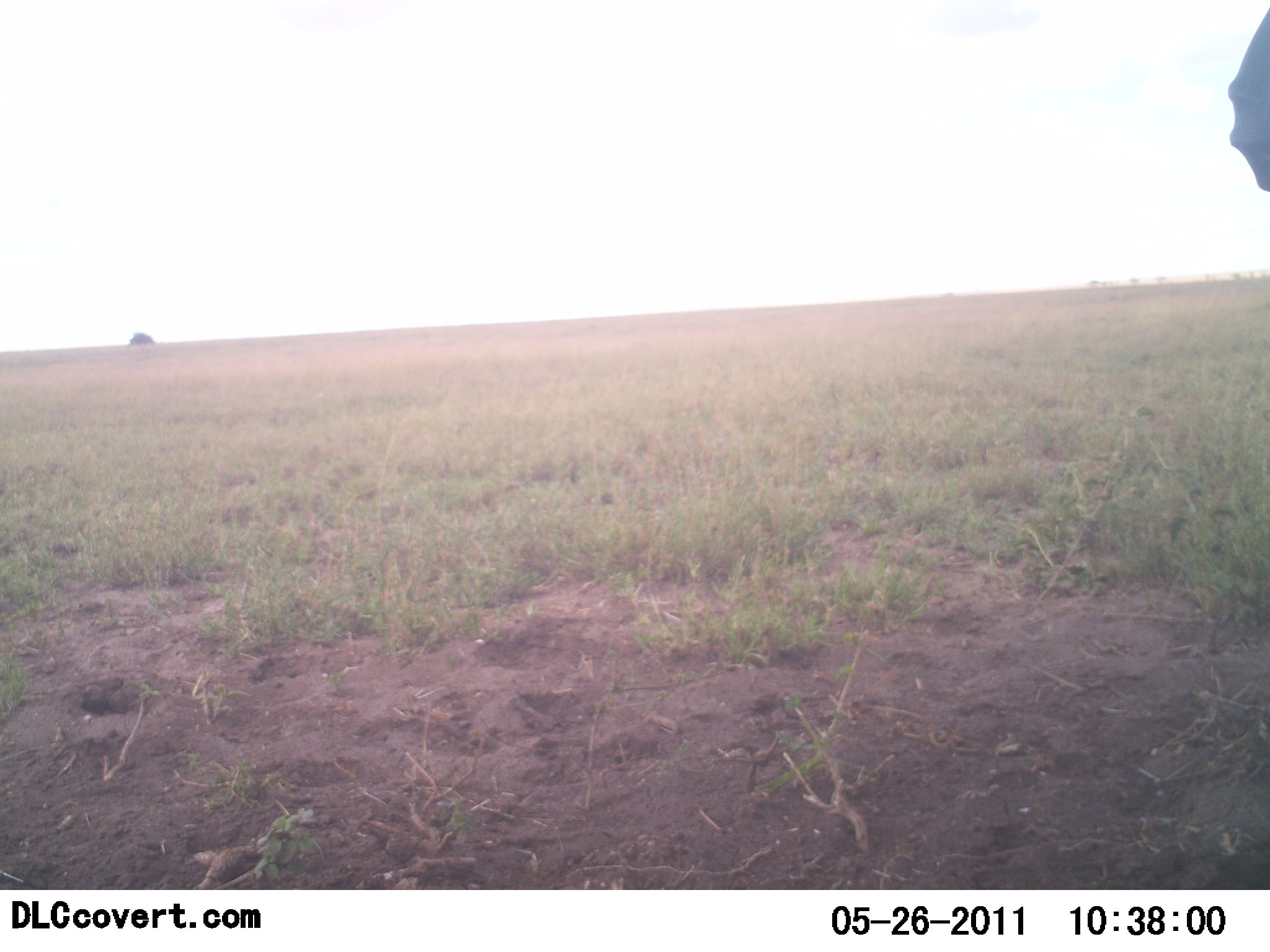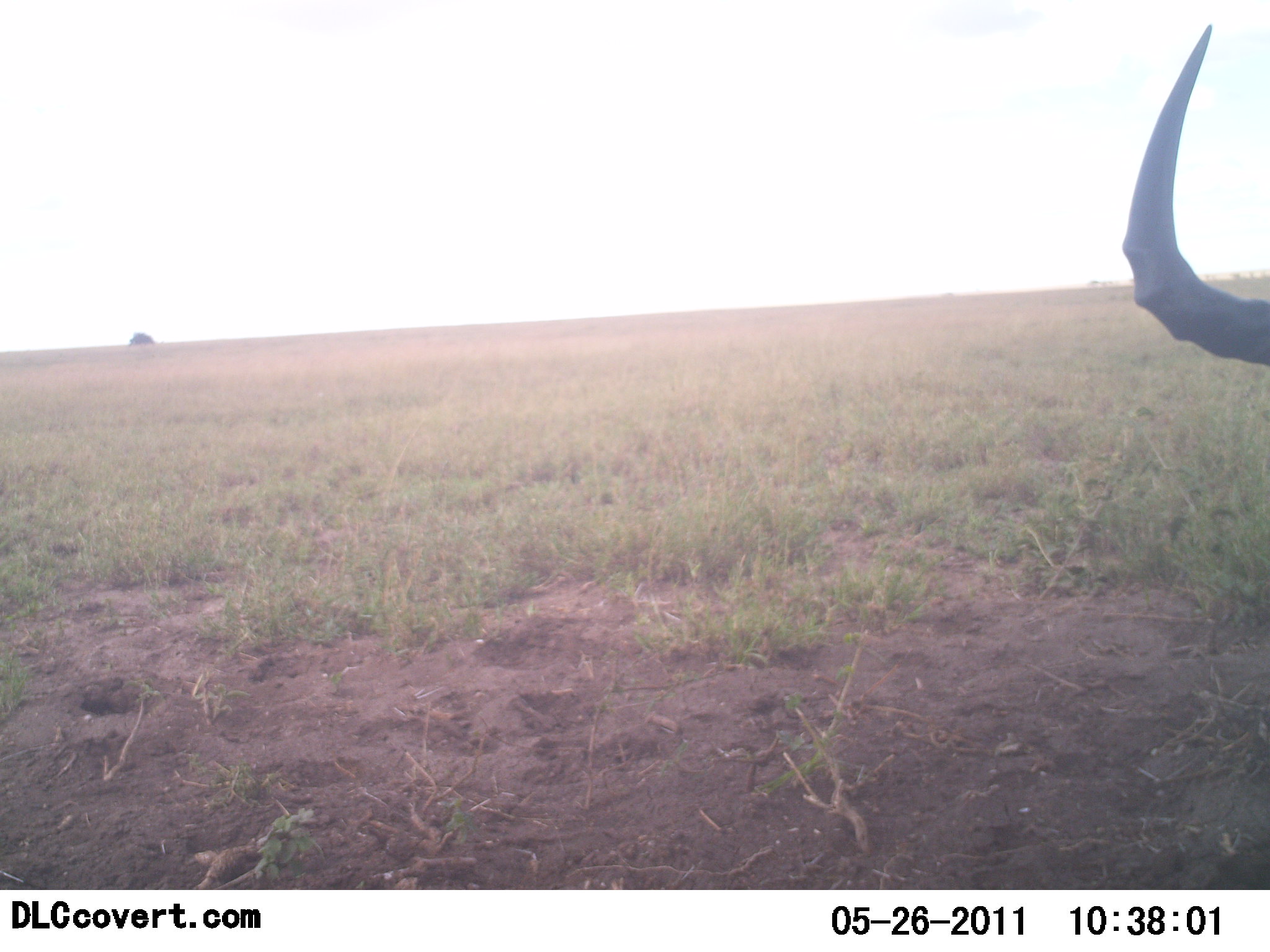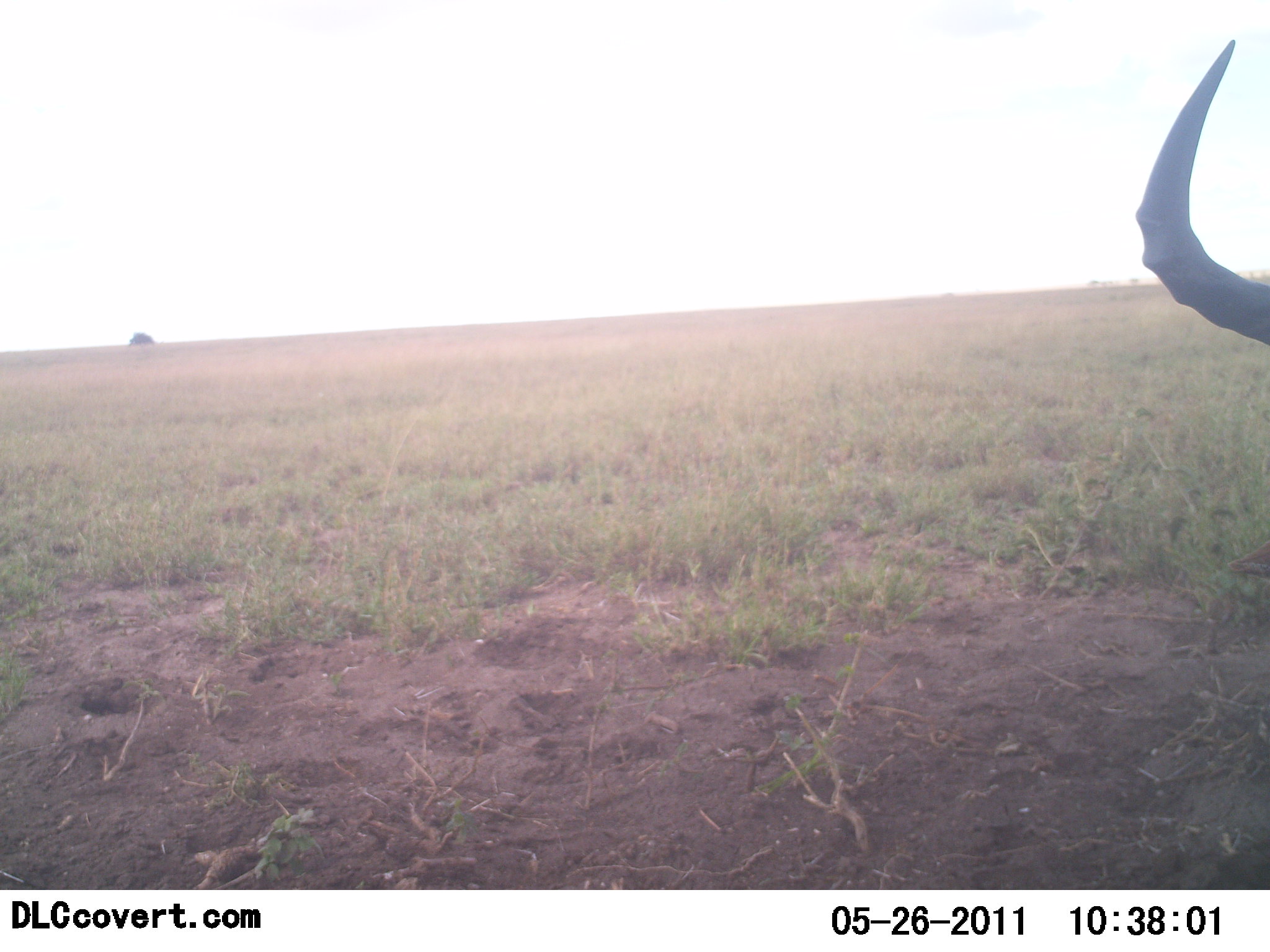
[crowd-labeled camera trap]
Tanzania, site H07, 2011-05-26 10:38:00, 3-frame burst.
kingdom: Animalia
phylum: Chordata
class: Mammalia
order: Artiodactyla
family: Bovidae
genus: Aepyceros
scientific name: Aepyceros melampus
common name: impala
Impala (Aepyceros melampus), count 1. Behavior (volunteer vote fractions): standing 80%, resting 0%, moving 20%, interacting 0%. Young present (vote fraction): 0%. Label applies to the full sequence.